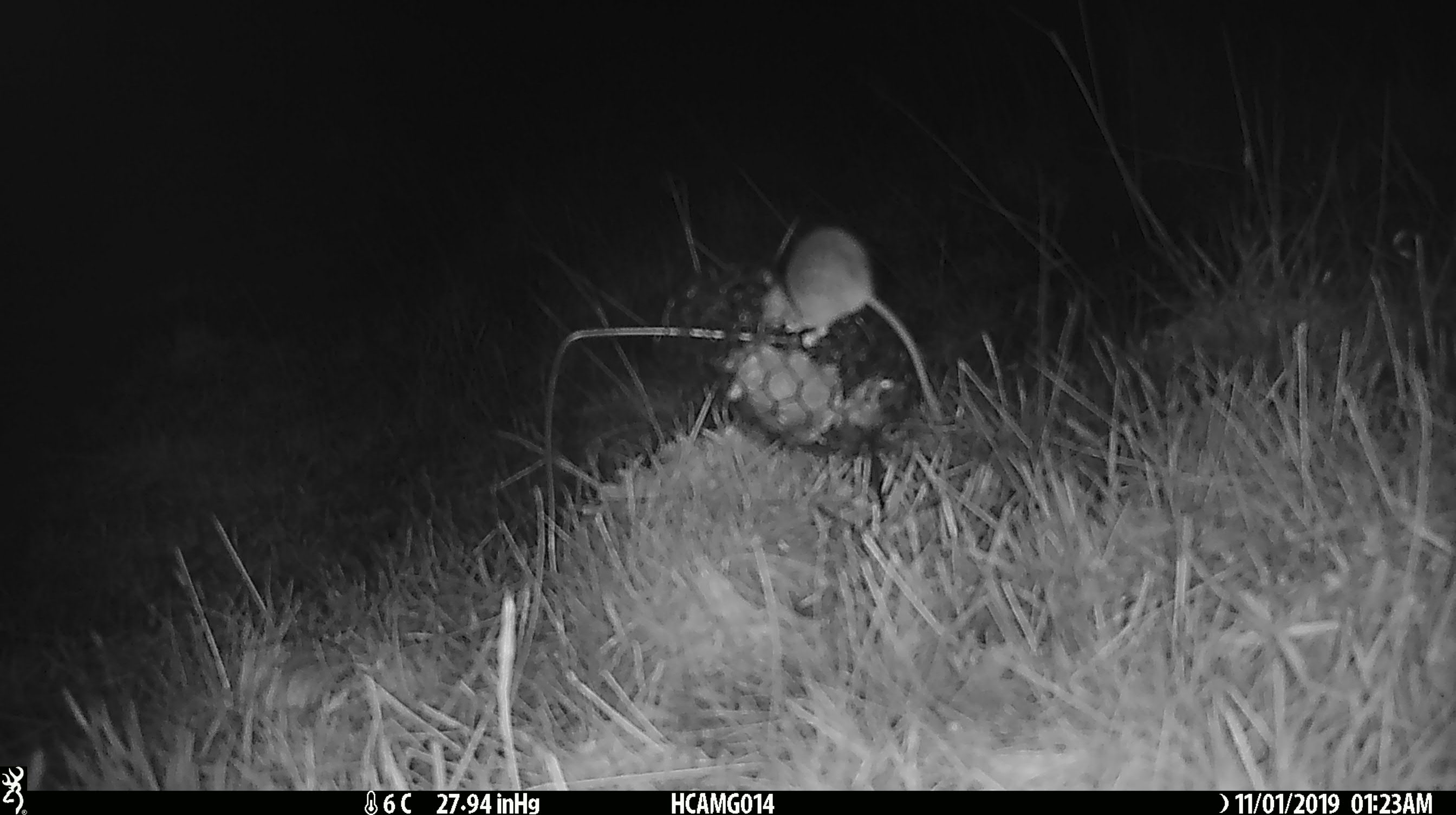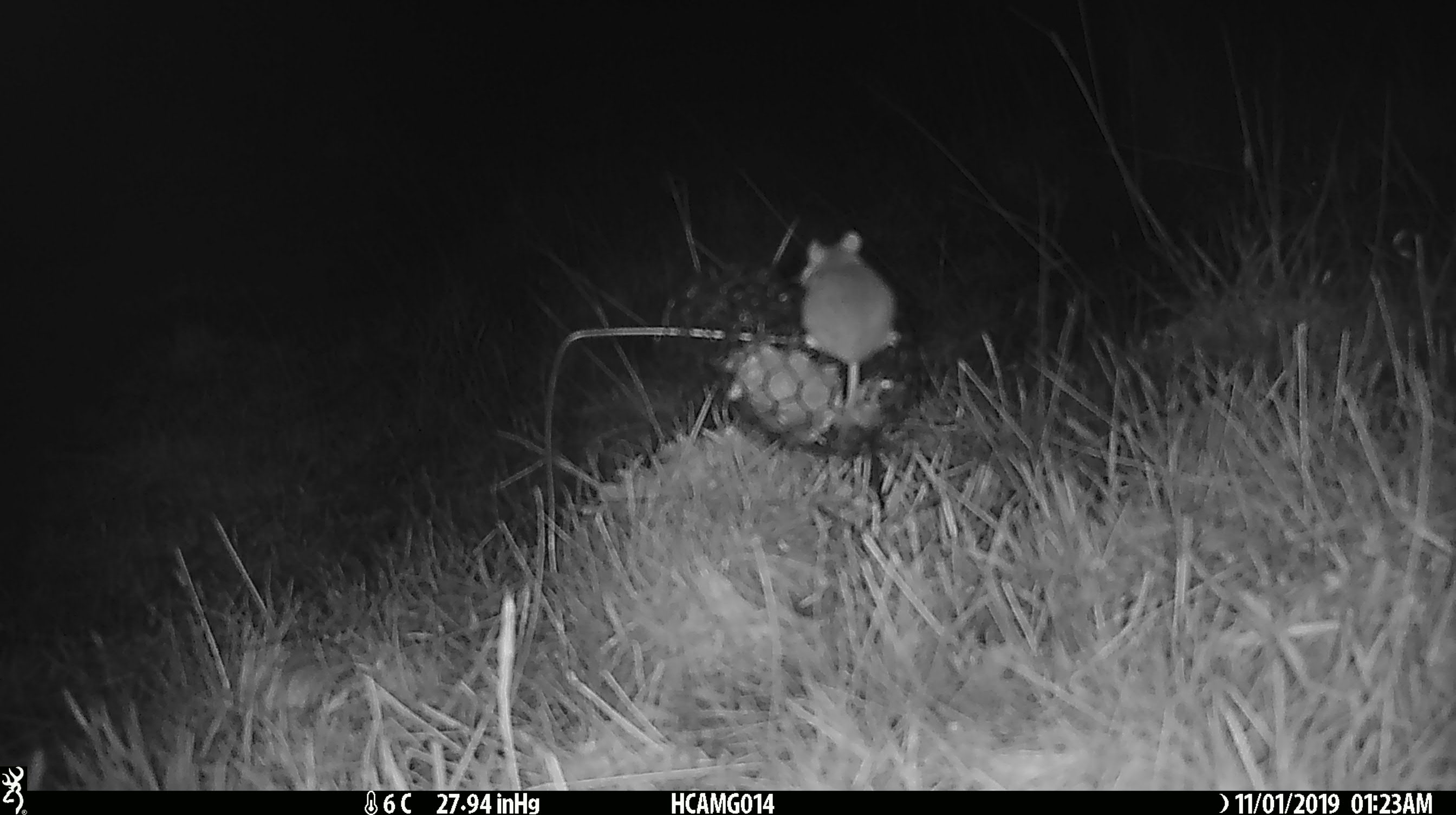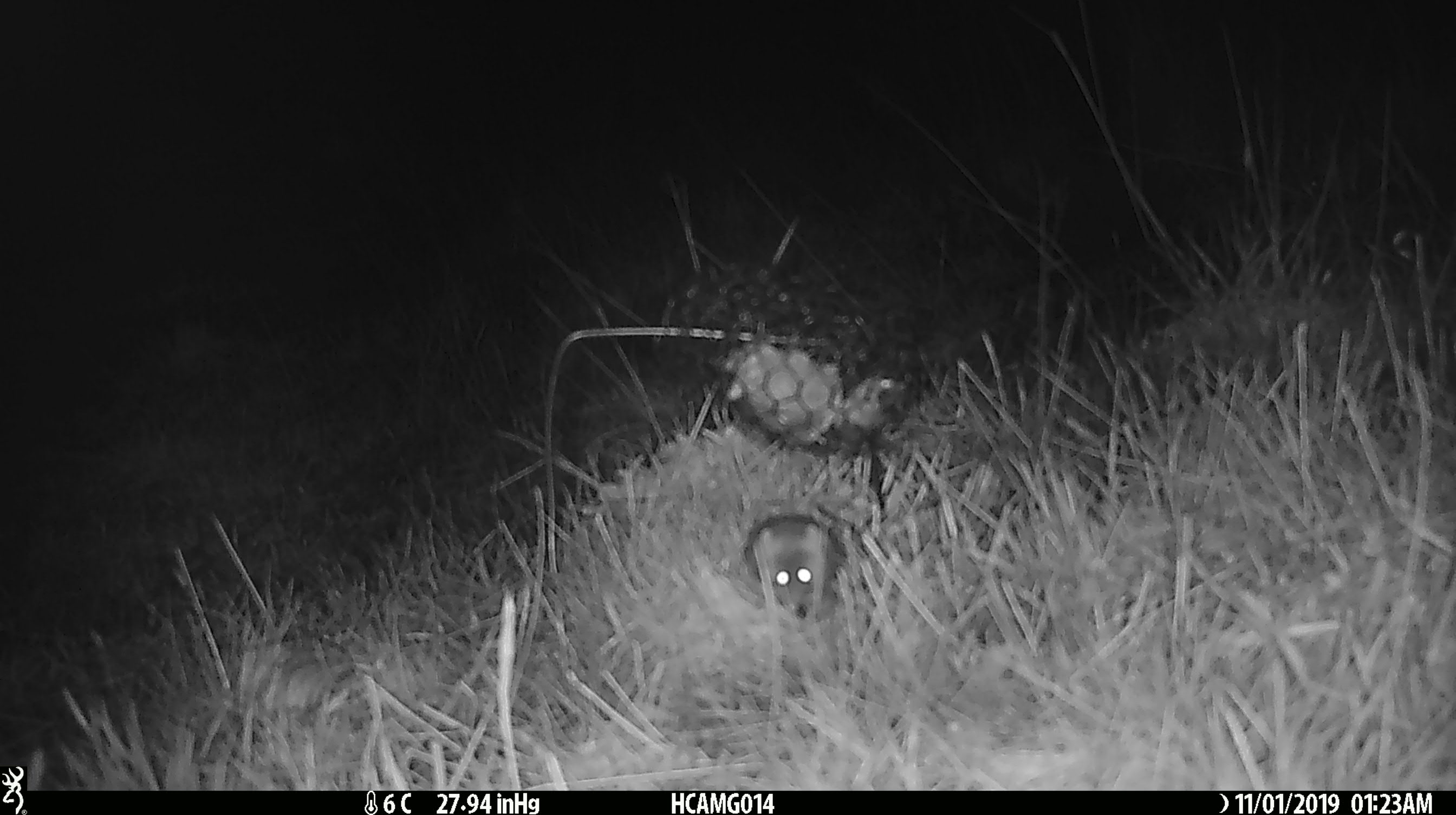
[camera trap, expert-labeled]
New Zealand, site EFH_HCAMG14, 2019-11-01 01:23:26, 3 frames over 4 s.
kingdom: Animalia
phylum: Chordata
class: Mammalia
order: Rodentia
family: Muridae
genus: Mus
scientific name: Mus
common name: mouse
Mouse (Mus).